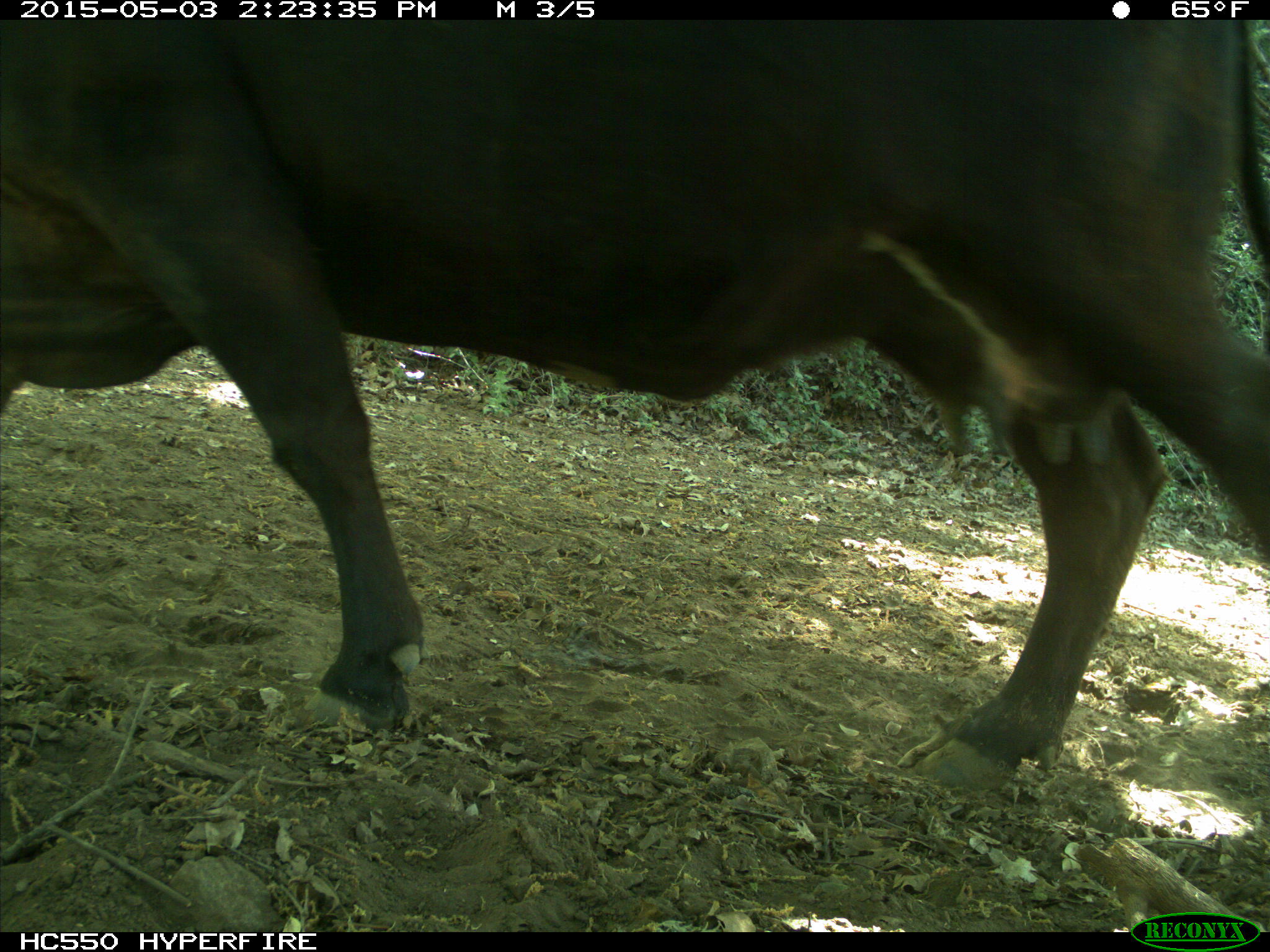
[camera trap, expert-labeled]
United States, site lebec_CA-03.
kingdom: Animalia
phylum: Chordata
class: Mammalia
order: Artiodactyla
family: Bovidae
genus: Bos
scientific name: Bos taurus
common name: domestic cow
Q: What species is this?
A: Bos taurus (domestic cow).